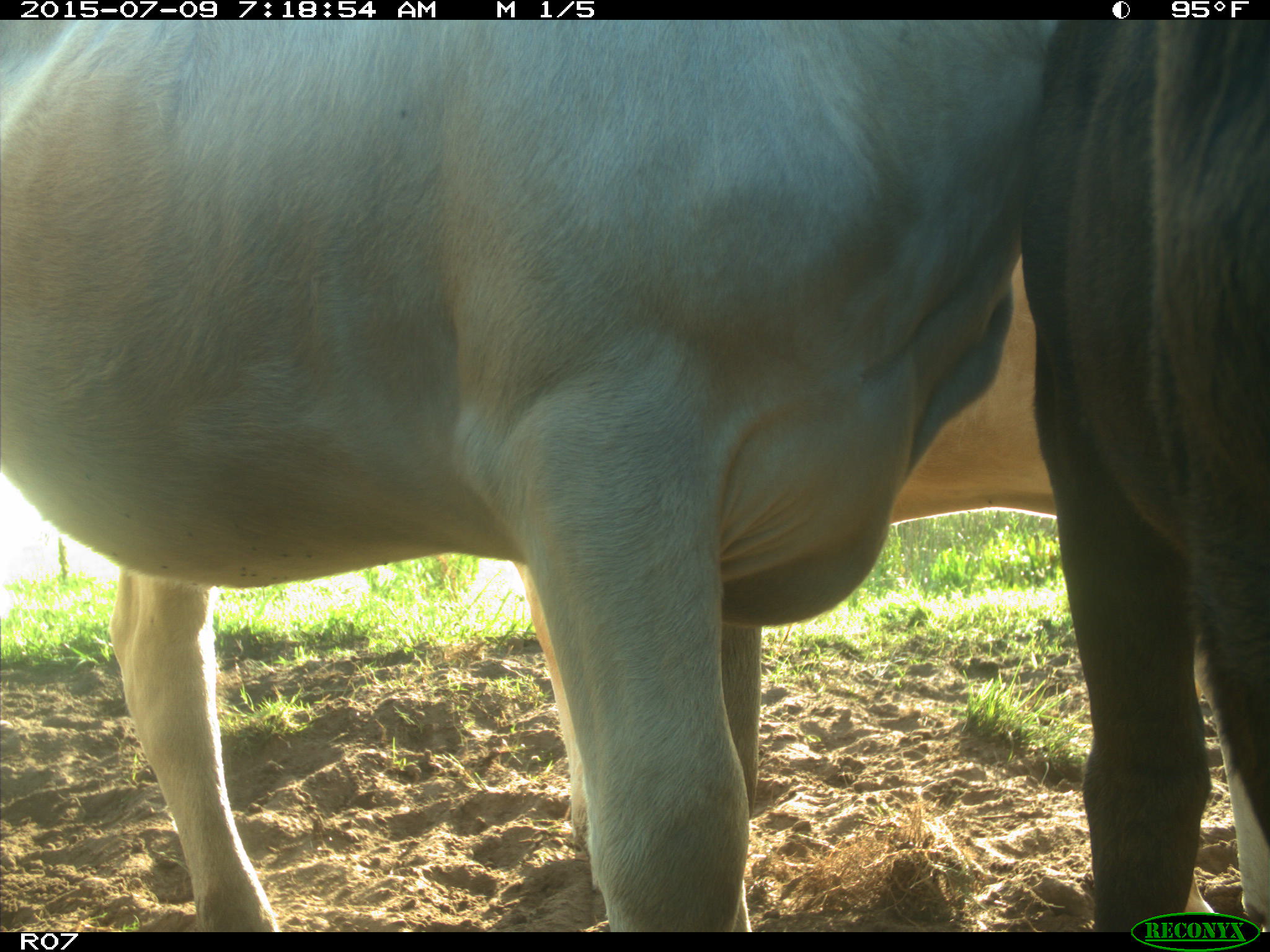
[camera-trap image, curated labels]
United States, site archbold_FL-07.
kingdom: Animalia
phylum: Chordata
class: Mammalia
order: Artiodactyla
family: Bovidae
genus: Bos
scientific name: Bos taurus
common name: domestic cow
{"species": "Bos taurus (domestic cow)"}